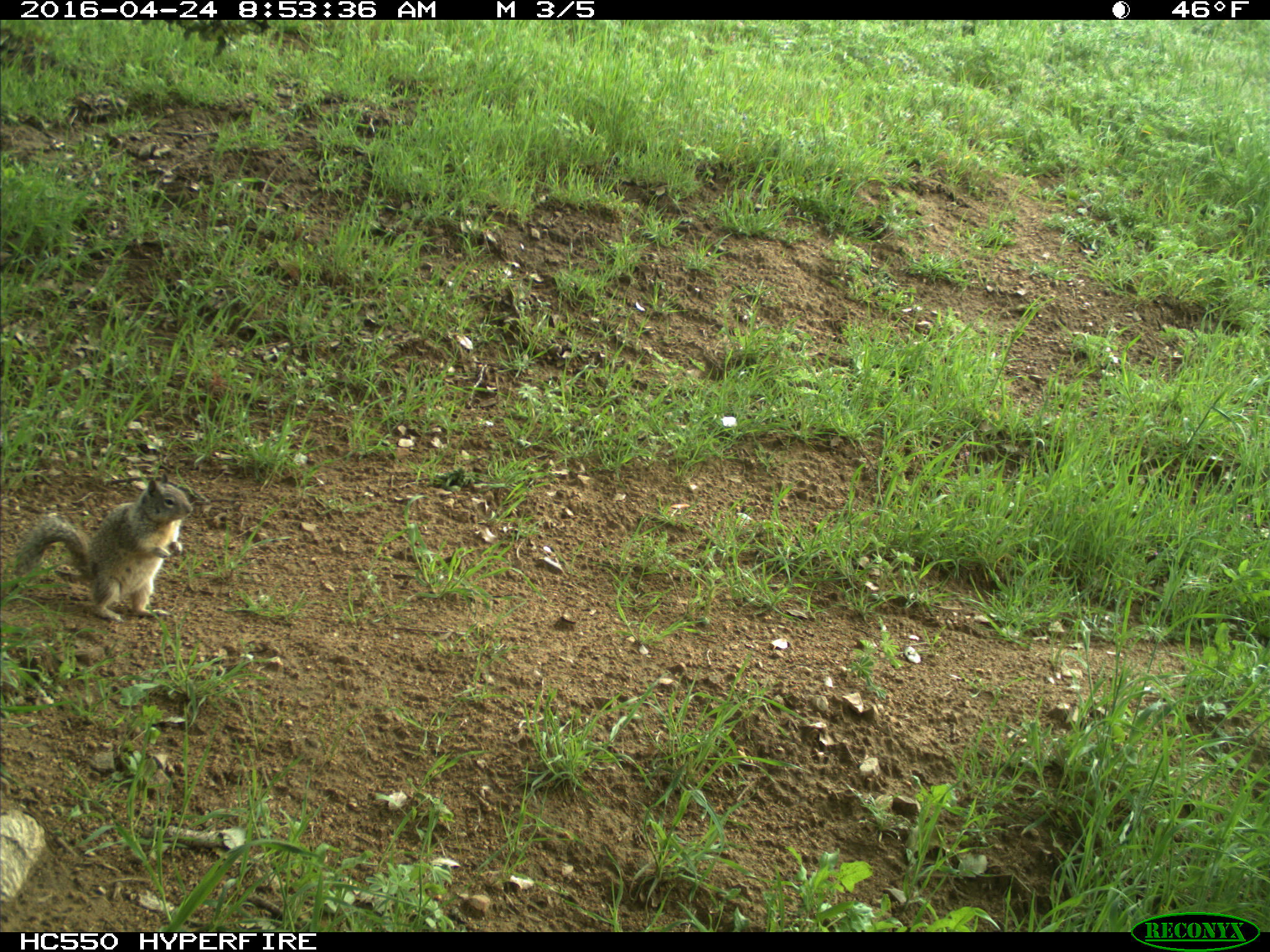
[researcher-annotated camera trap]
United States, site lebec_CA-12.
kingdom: Animalia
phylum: Chordata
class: Mammalia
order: Rodentia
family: Sciuridae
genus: Otospermophilus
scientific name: Otospermophilus beecheyi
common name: california ground squirrel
Otospermophilus beecheyi (california ground squirrel).